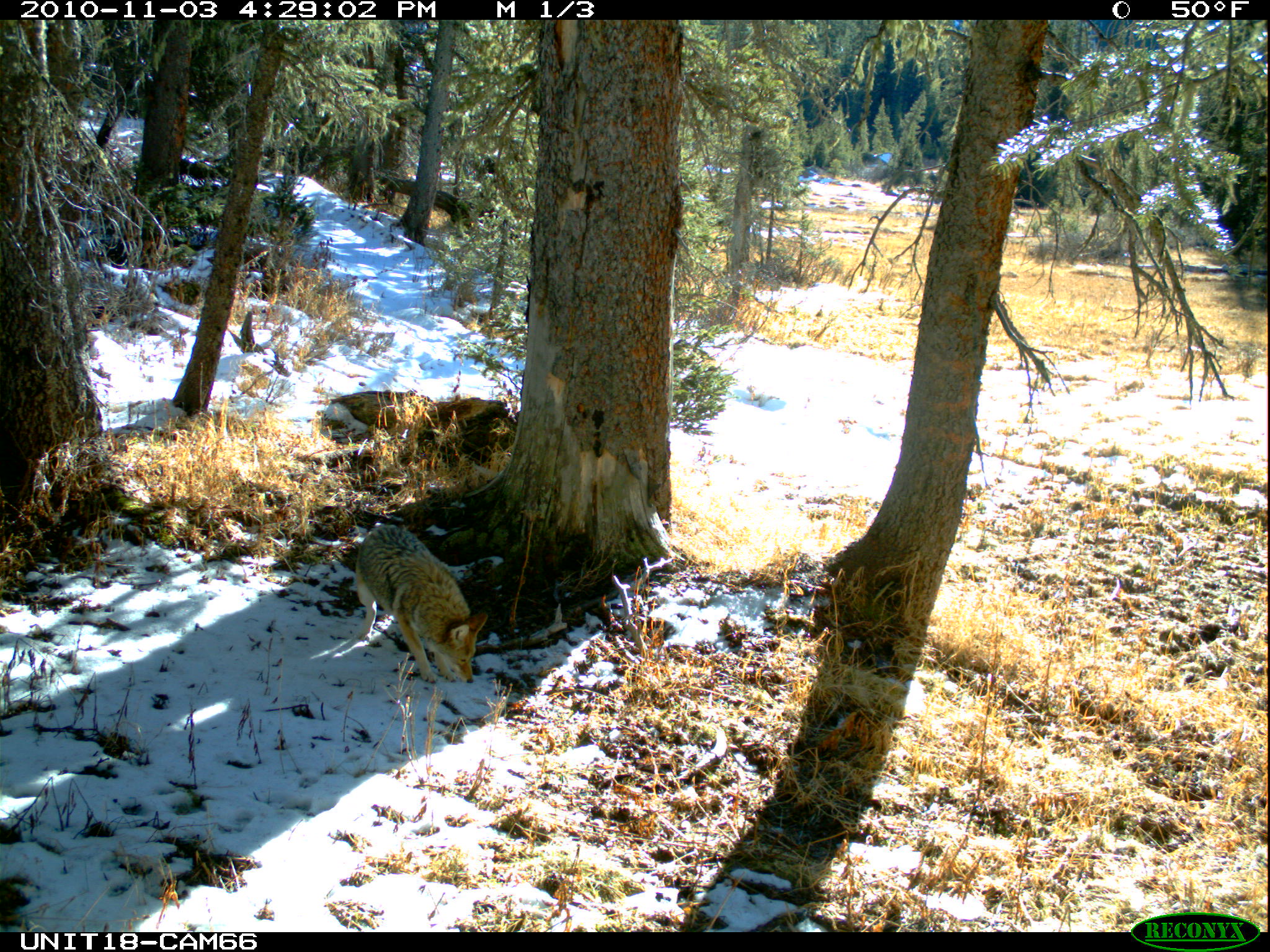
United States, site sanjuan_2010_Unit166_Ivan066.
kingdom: Animalia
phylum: Chordata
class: Mammalia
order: Carnivora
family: Canidae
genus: Canis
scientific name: Canis latrans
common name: coyote